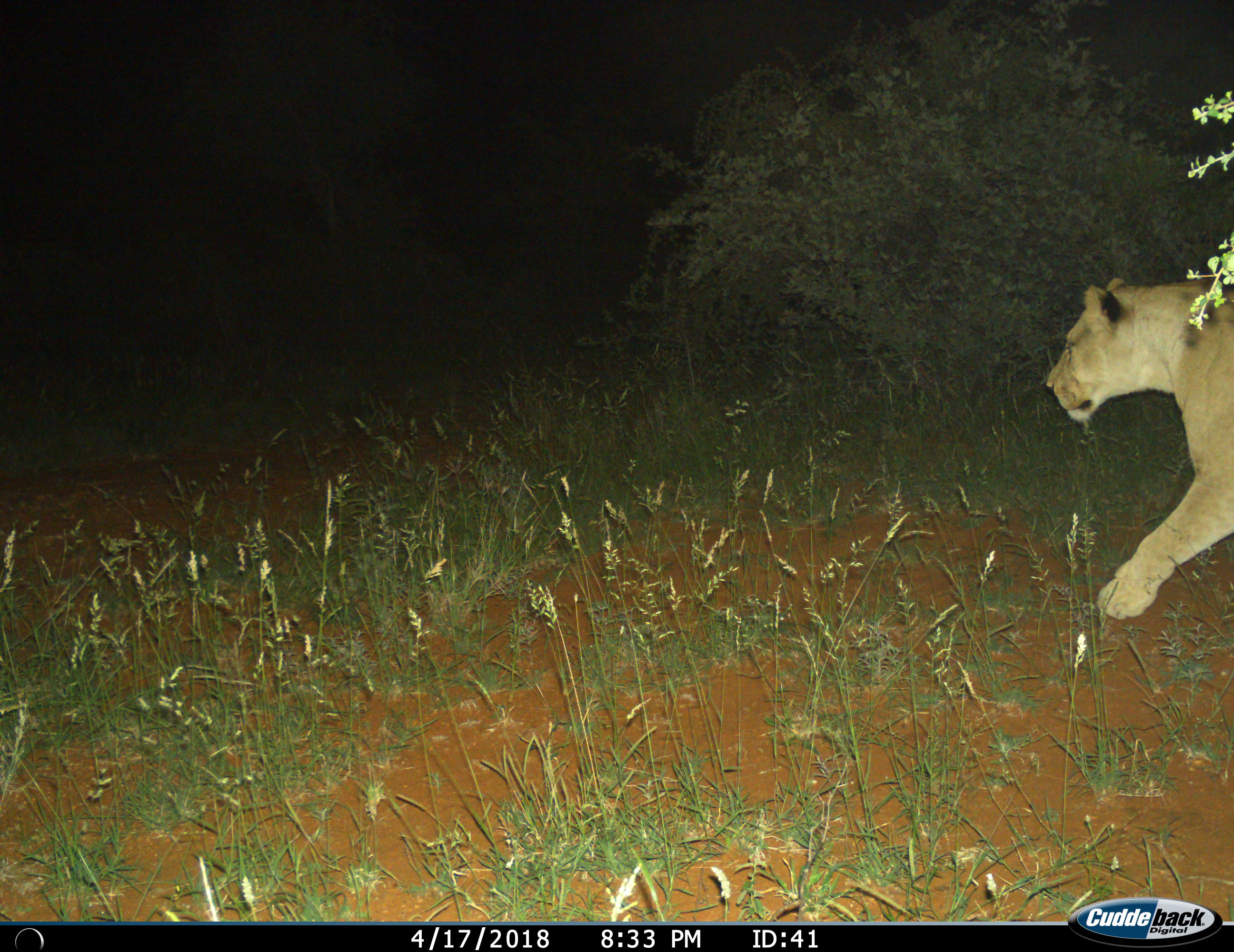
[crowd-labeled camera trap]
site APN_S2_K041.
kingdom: Animalia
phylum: Chordata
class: Mammalia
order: Carnivora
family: Felidae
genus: Panthera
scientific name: Panthera leo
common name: lion female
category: lionfemale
Lionfemale (lion female) (Panthera leo), count 1. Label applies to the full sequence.